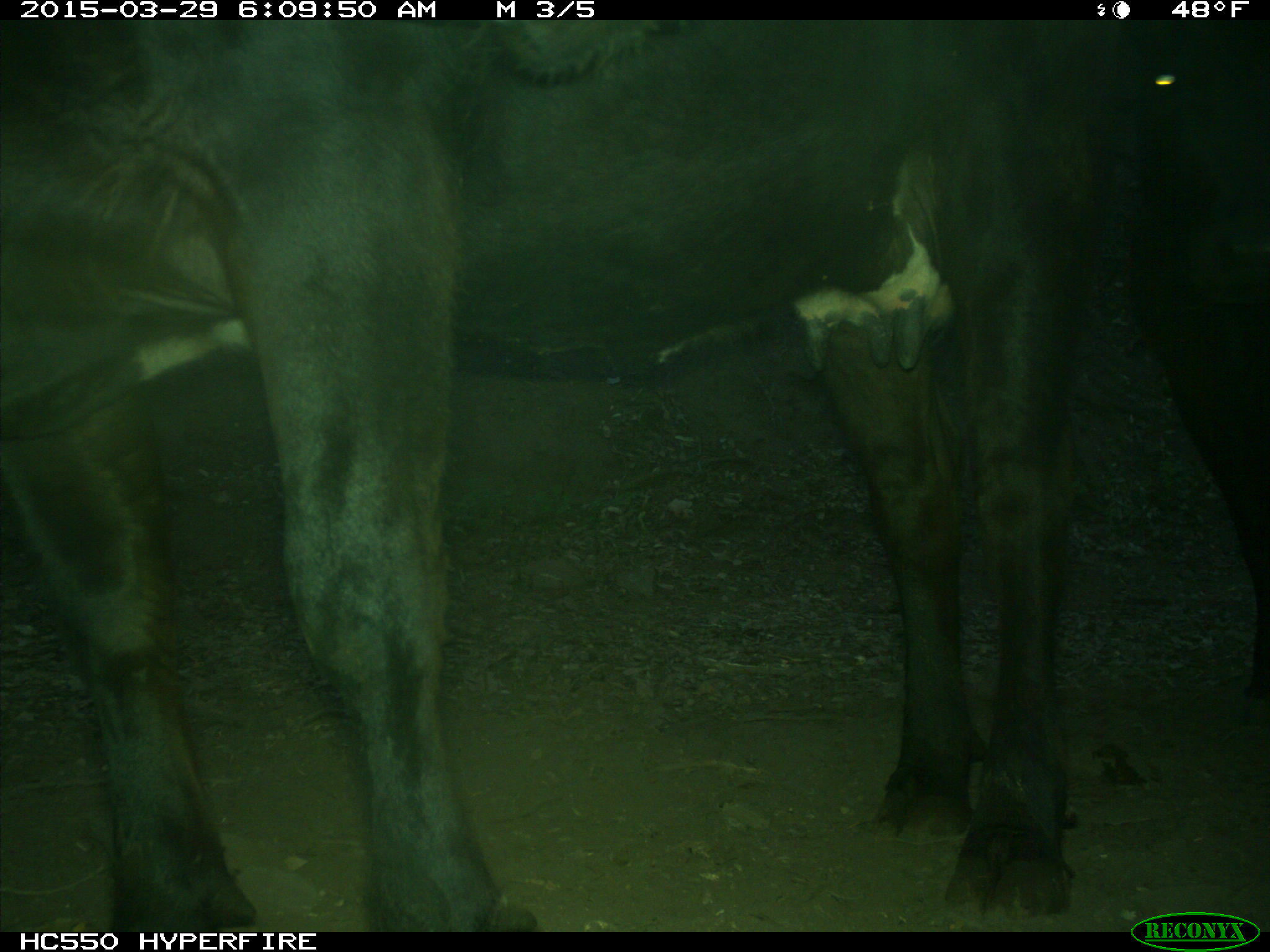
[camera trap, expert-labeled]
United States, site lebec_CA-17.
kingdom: Animalia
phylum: Chordata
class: Mammalia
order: Artiodactyla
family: Bovidae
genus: Bos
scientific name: Bos taurus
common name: domestic cow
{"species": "Bos taurus (domestic cow)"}